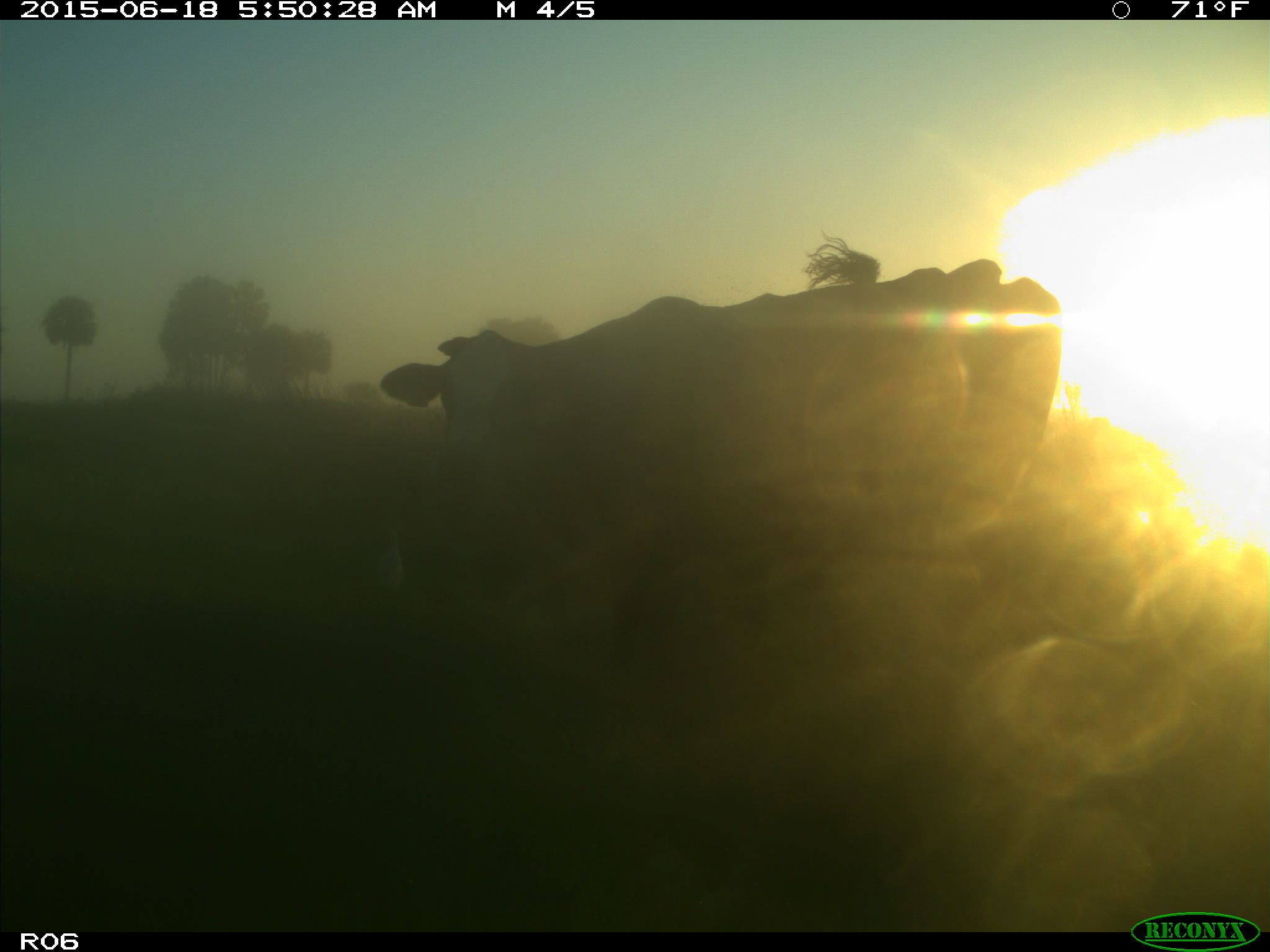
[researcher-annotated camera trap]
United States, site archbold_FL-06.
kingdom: Animalia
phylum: Chordata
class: Mammalia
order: Artiodactyla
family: Bovidae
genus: Bos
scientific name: Bos taurus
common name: domestic cow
Bos taurus (domestic cow).